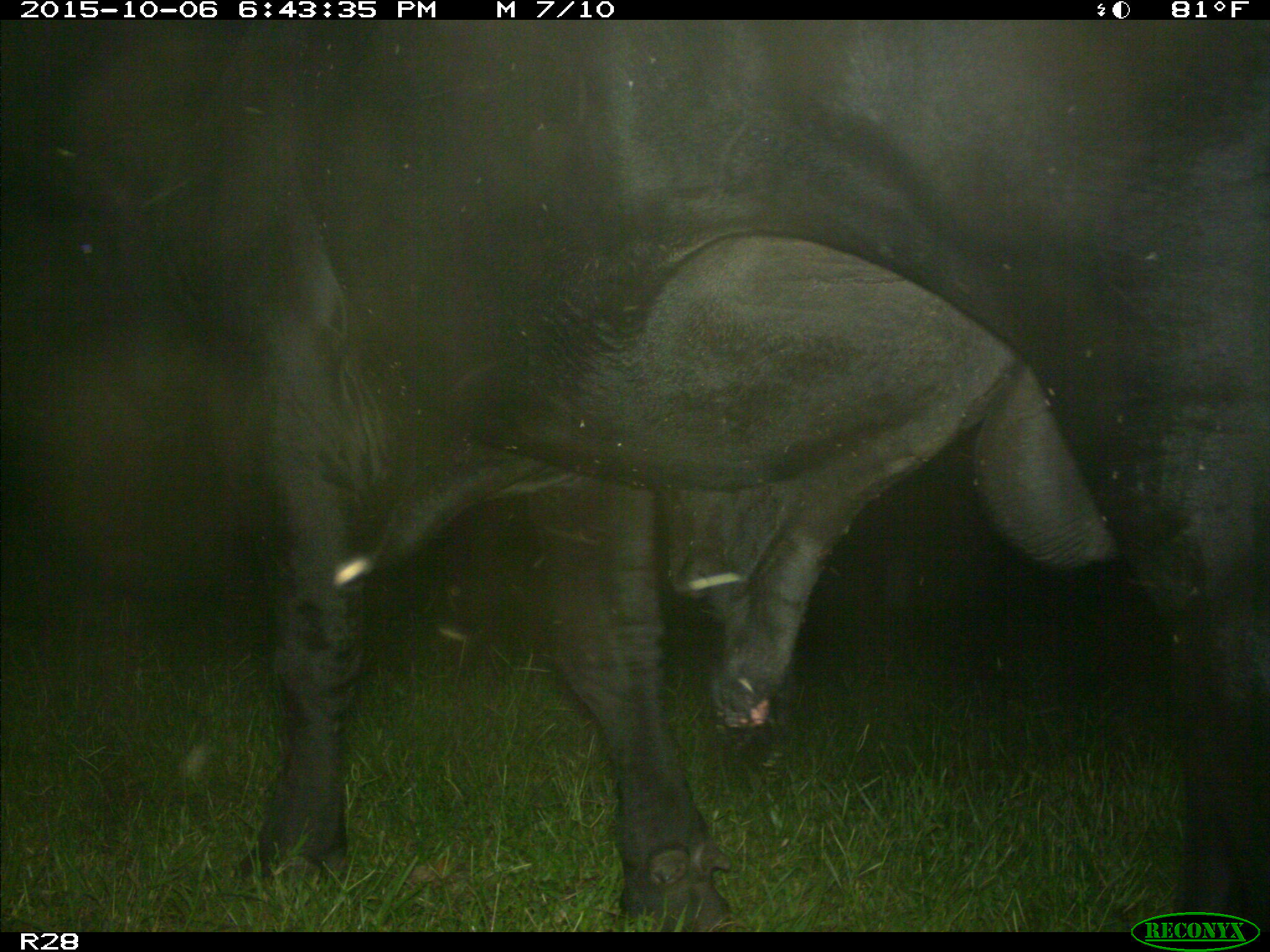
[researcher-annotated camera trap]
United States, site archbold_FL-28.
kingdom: Animalia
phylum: Chordata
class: Mammalia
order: Artiodactyla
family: Bovidae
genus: Bos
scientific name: Bos taurus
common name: domestic cow